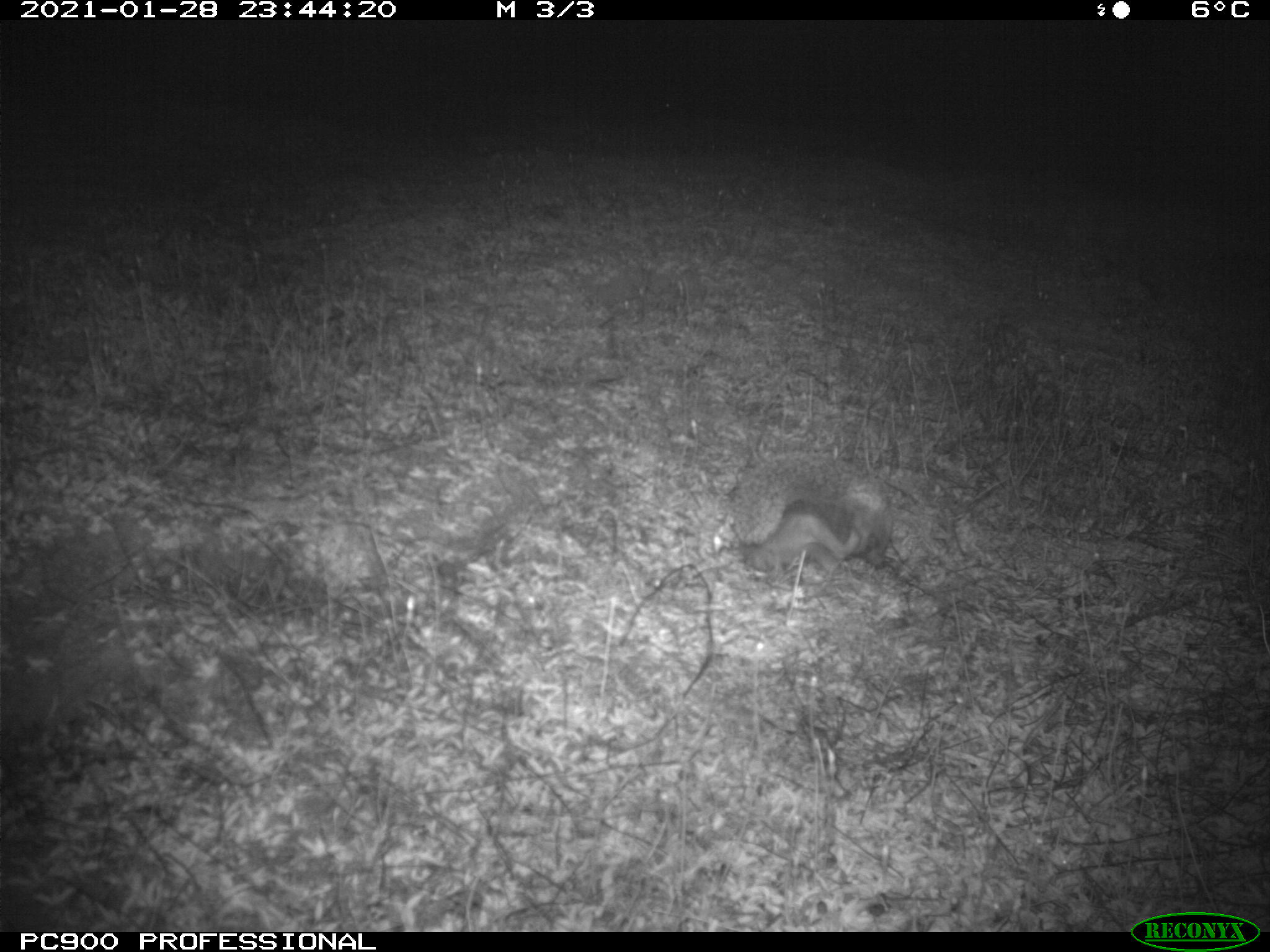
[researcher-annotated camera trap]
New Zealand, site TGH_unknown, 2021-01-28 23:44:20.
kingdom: Animalia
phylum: Chordata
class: Mammalia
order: Eulipotyphla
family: Erinaceidae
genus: Erinaceus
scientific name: Erinaceus europaeus europaeus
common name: european hedgehog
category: hedgehog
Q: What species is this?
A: Hedgehog (european hedgehog) (Erinaceus europaeus europaeus).